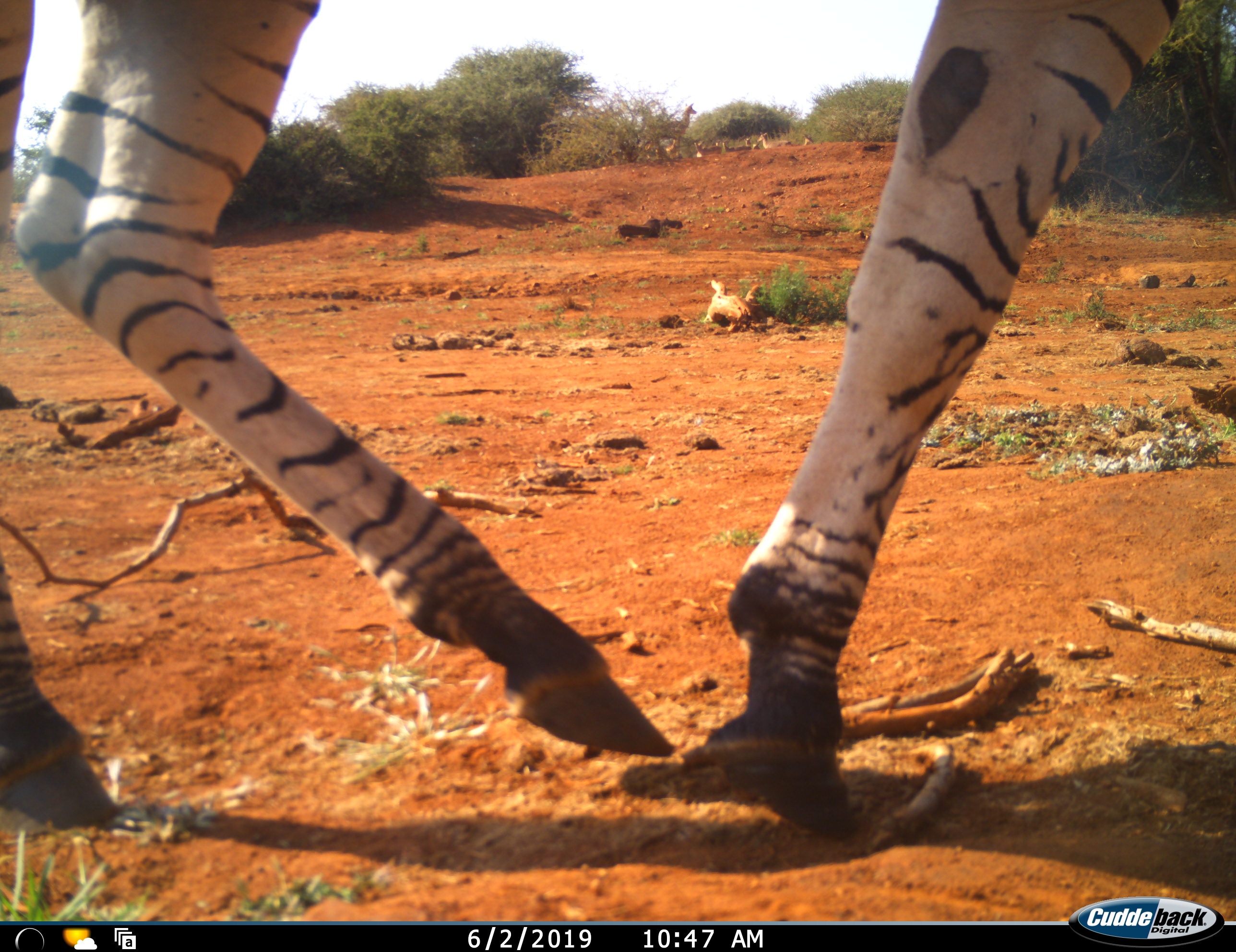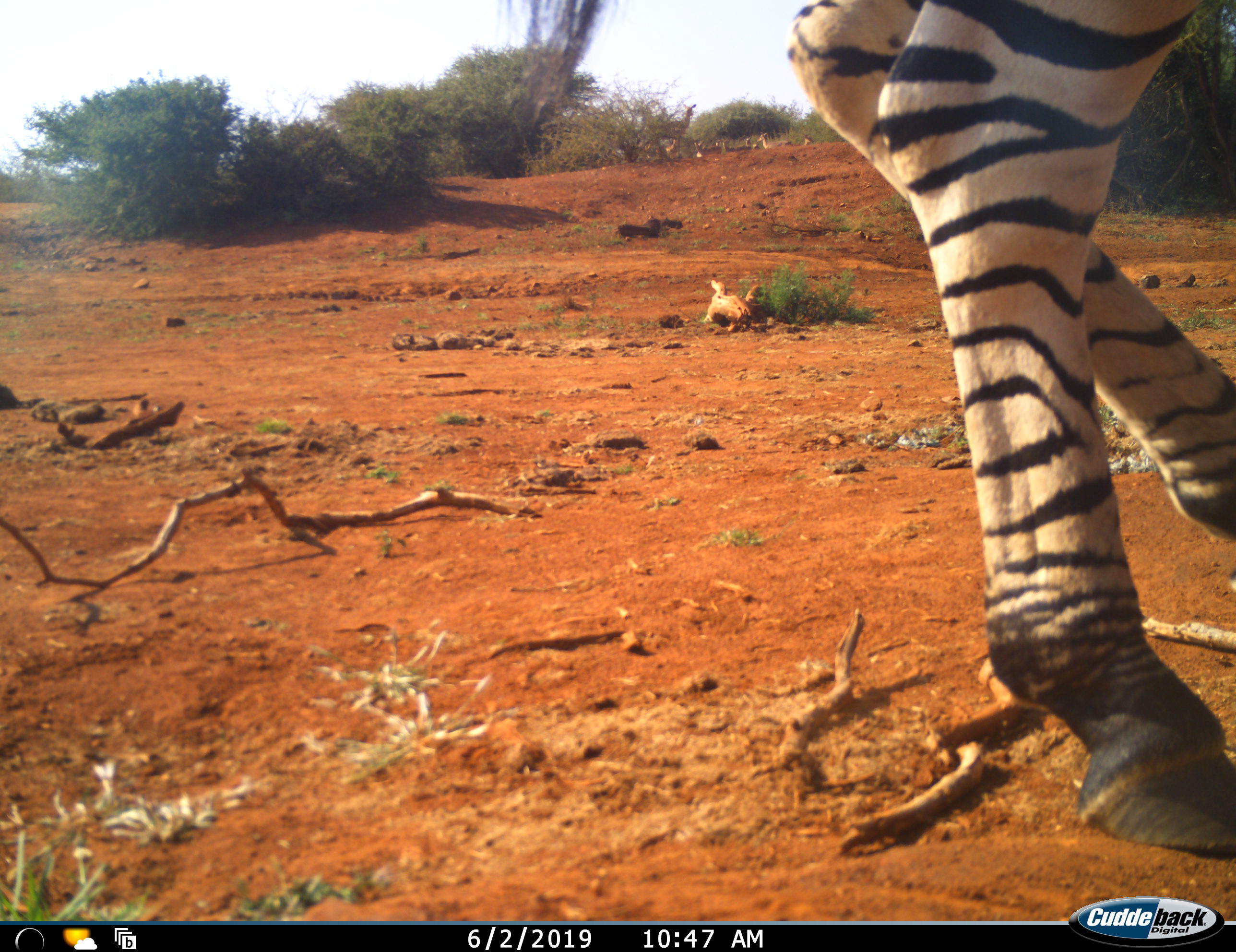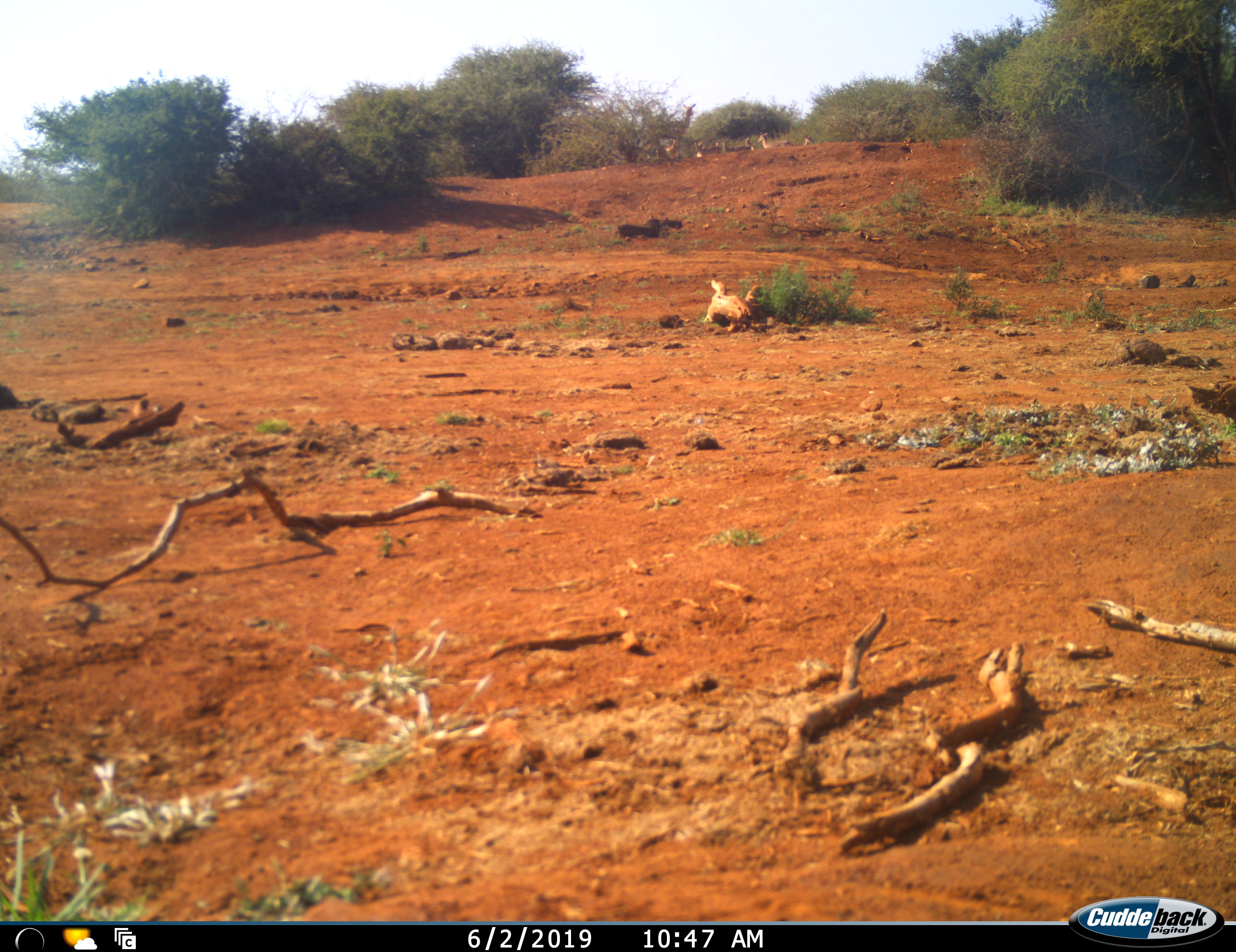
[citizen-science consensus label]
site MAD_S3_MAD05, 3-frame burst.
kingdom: Animalia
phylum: Chordata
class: Mammalia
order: Perissodactyla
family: Equidae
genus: Equus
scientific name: Equus quagga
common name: plains zebra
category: zebraplains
Zebraplains (plains zebra) (Equus quagga), count 1. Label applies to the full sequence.